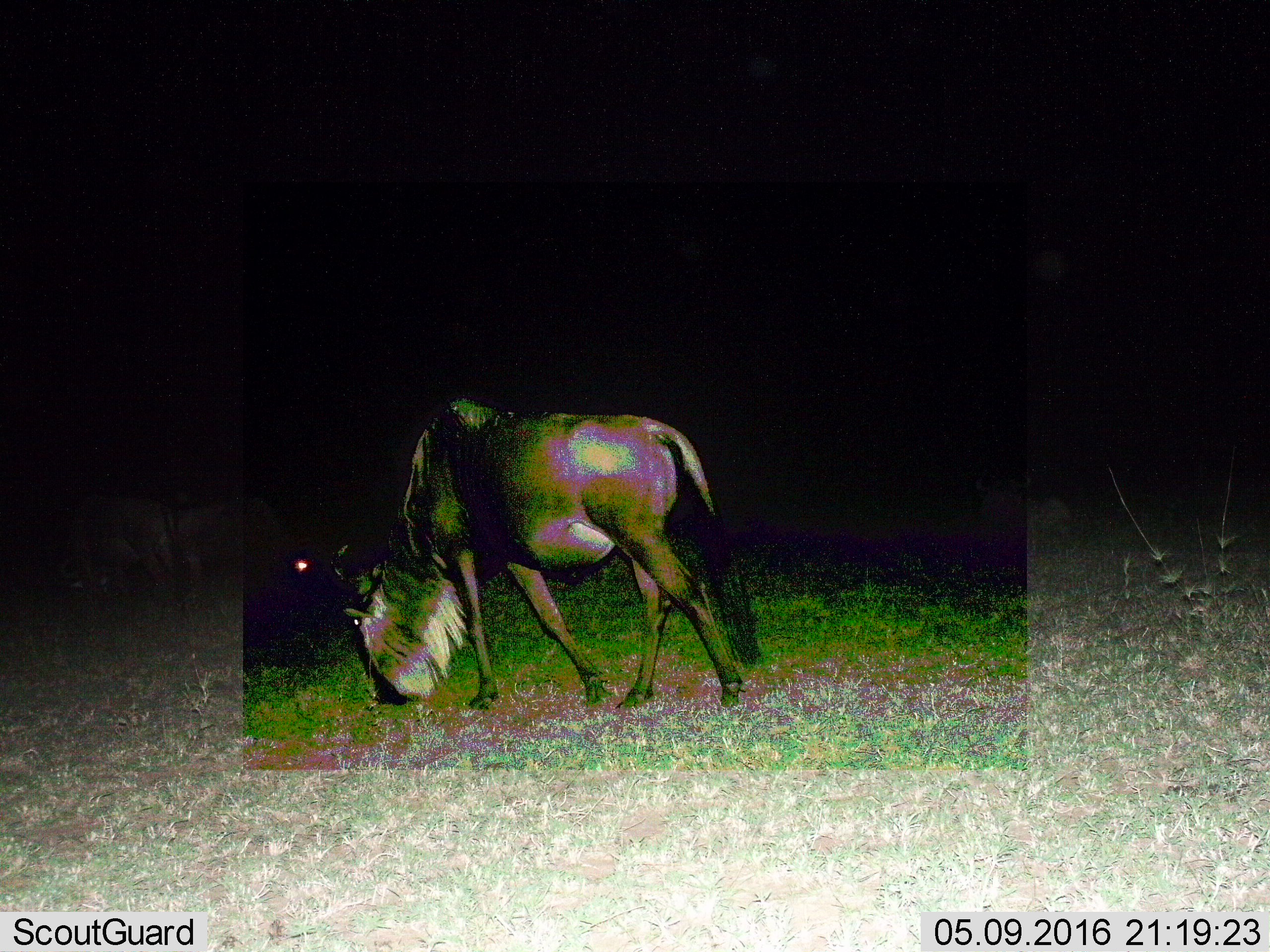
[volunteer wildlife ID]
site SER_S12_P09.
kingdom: Animalia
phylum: Chordata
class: Mammalia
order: Artiodactyla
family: Bovidae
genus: Connochaetes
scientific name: Connochaetes taurinus taurinus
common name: blue wildebeest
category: wildebeestblue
Wildebeestblue (blue wildebeest) (Connochaetes taurinus taurinus), count 3. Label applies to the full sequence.